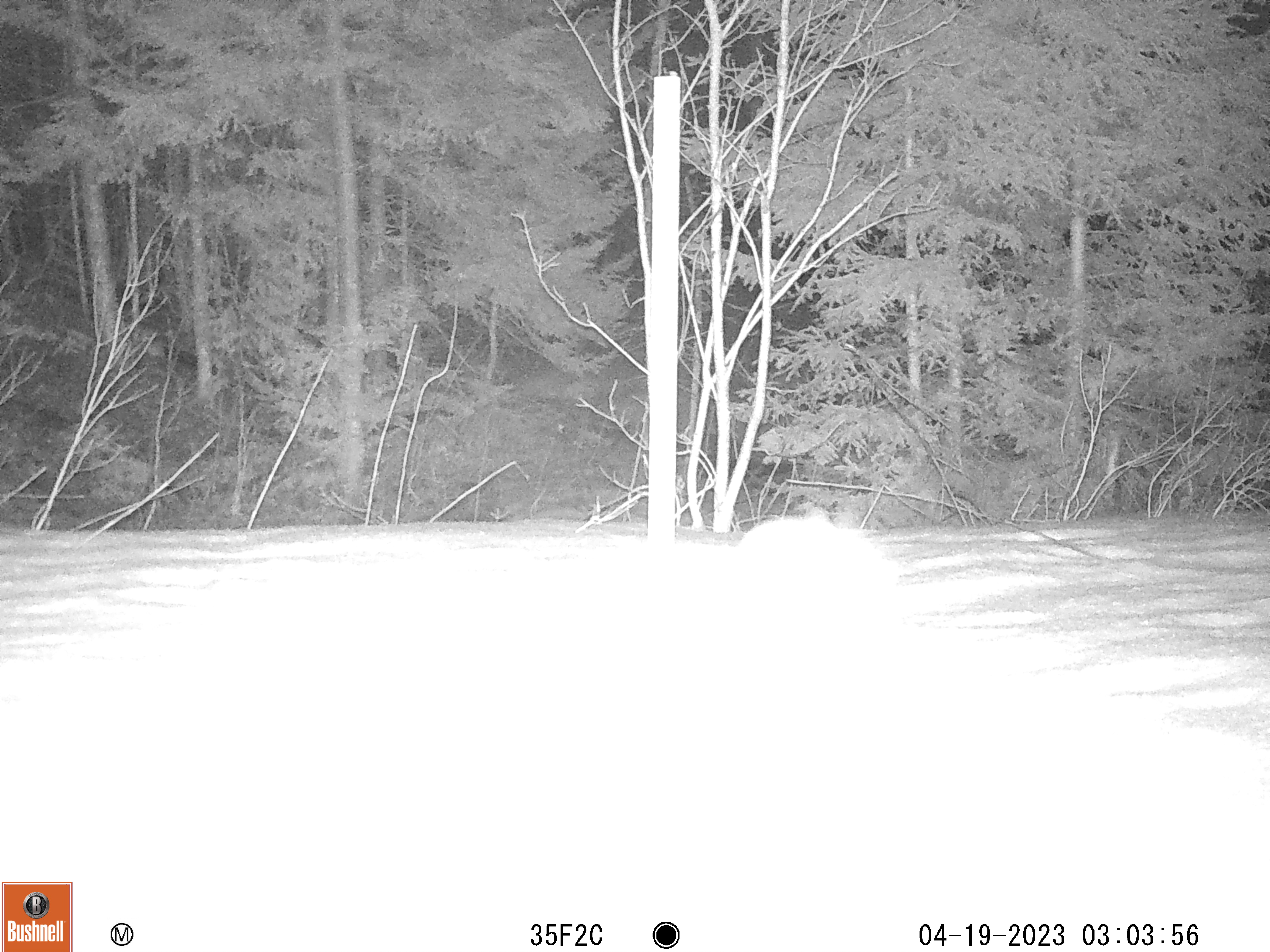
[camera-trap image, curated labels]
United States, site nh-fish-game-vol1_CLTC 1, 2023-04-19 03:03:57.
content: unidentified animal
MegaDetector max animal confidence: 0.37